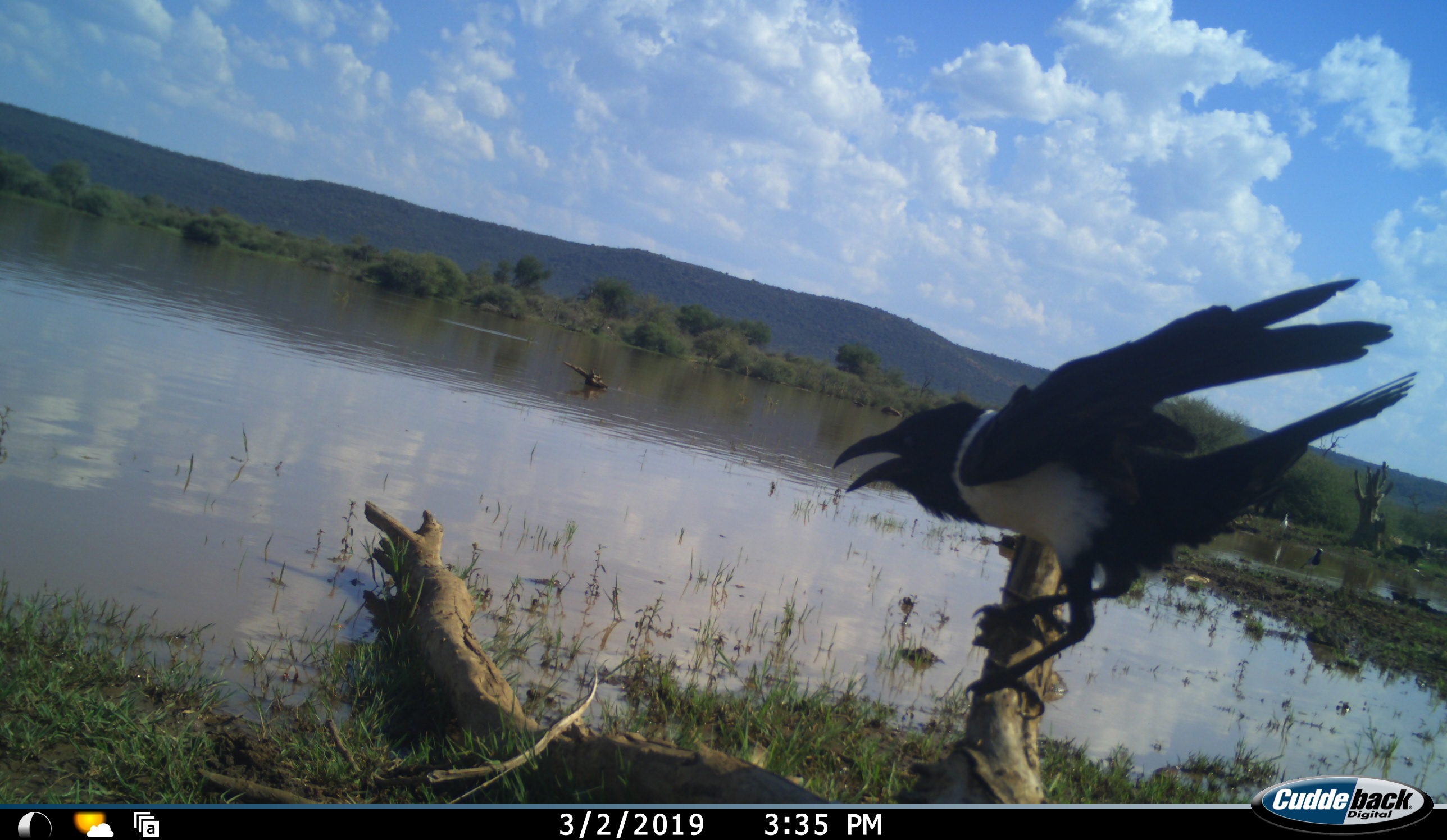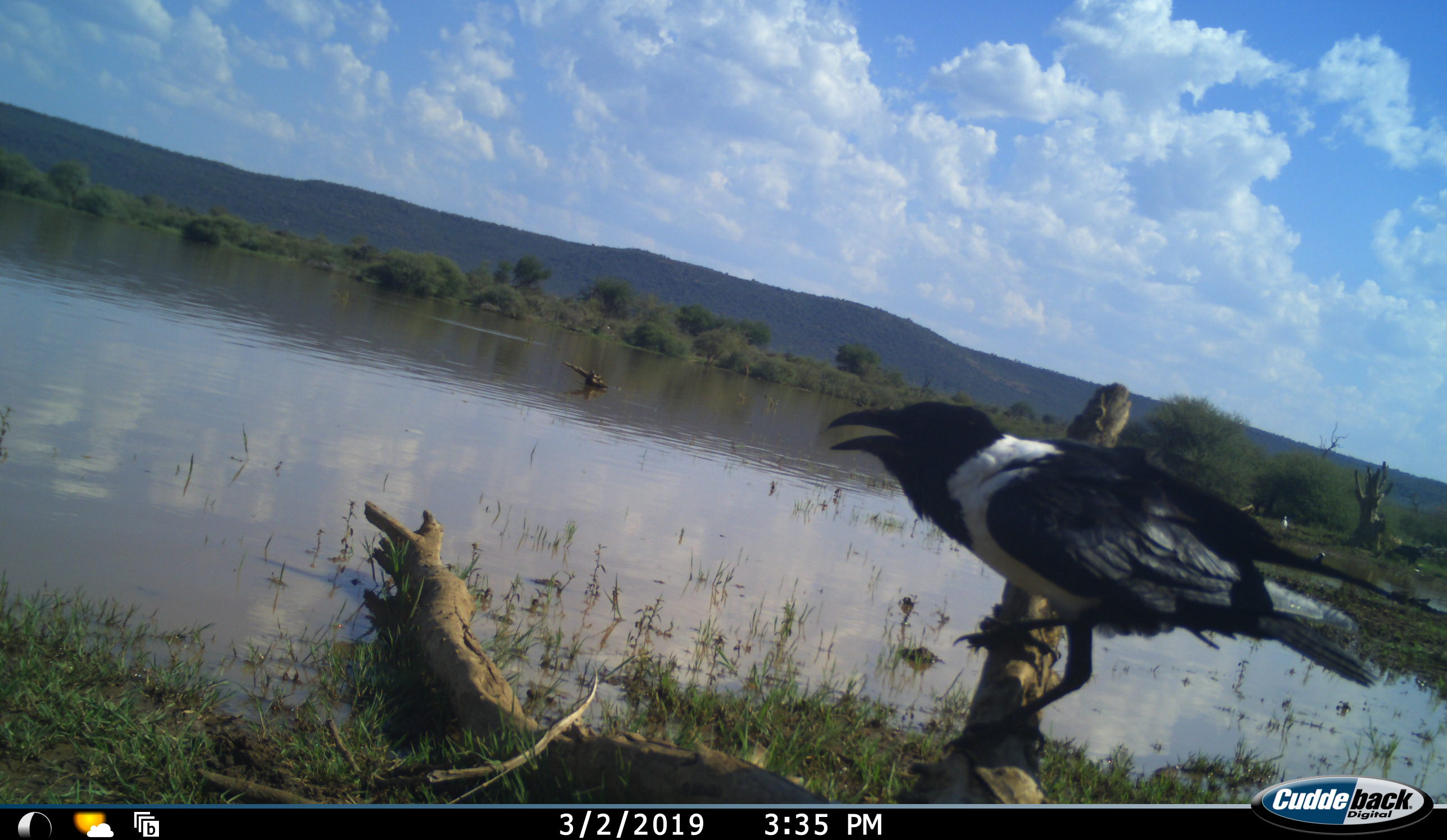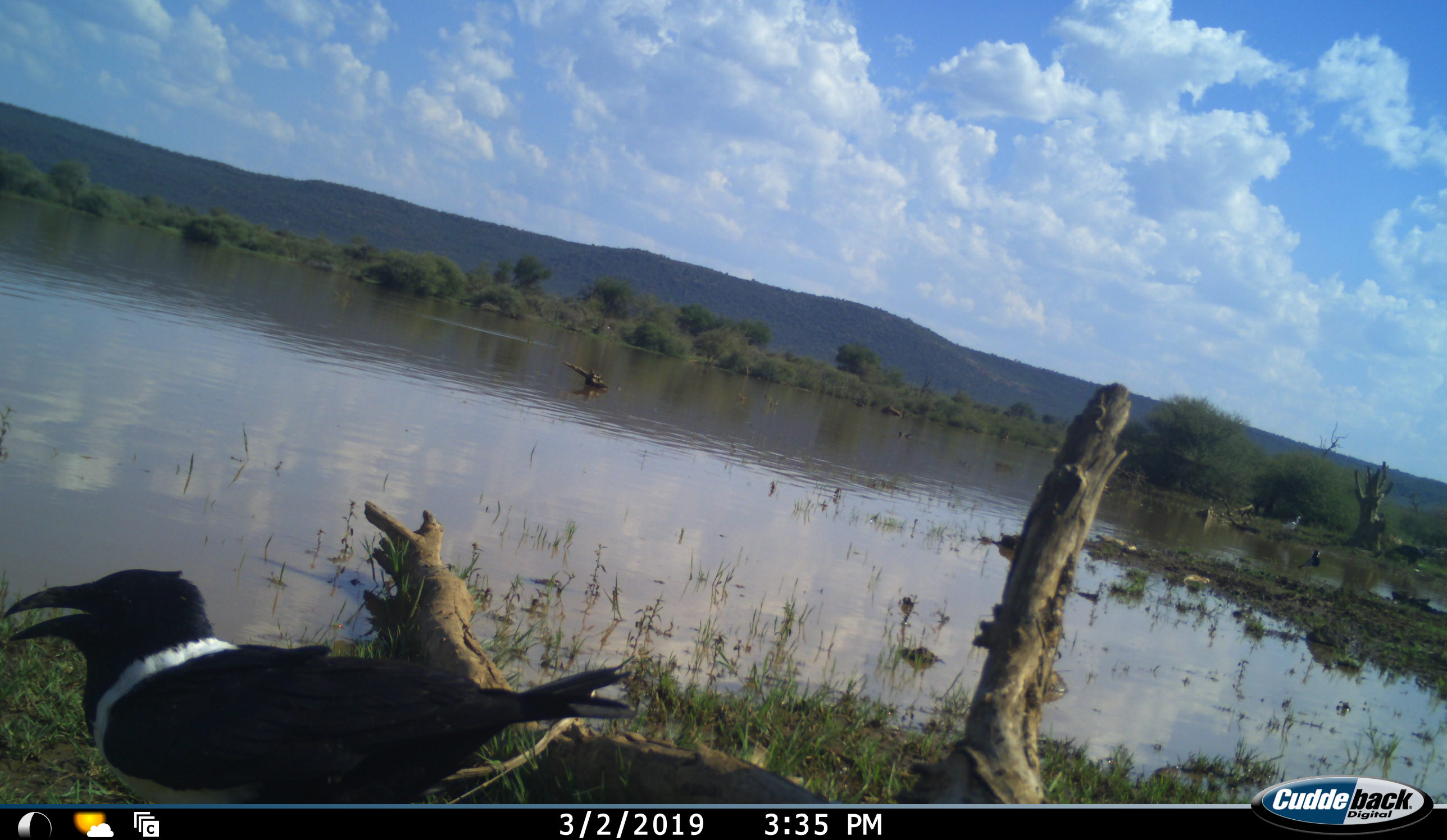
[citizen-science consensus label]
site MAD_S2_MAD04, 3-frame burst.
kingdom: Animalia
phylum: Chordata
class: Aves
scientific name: Aves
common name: bird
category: birdother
Birdother (bird) (Aves), count 1. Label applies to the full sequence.